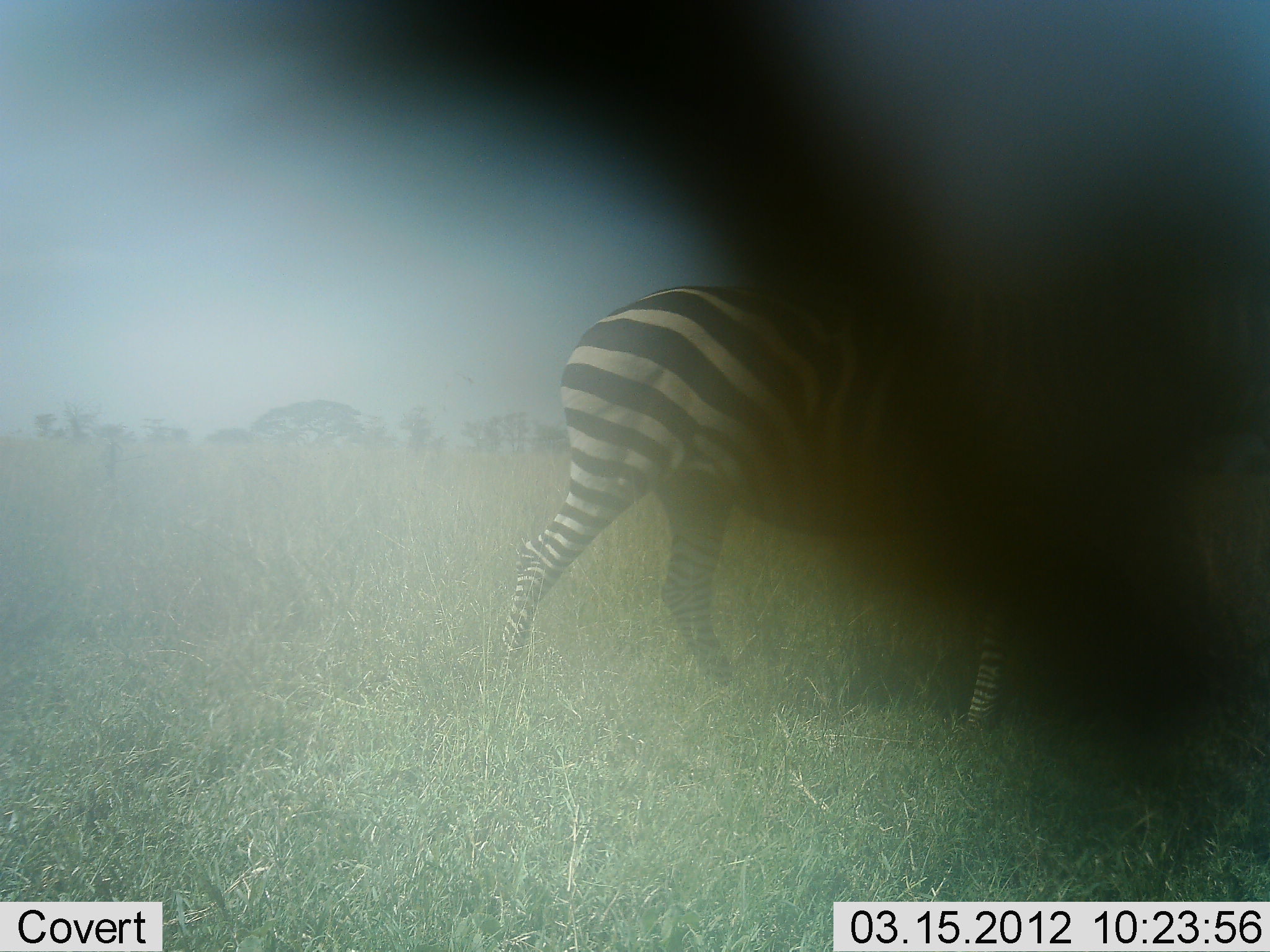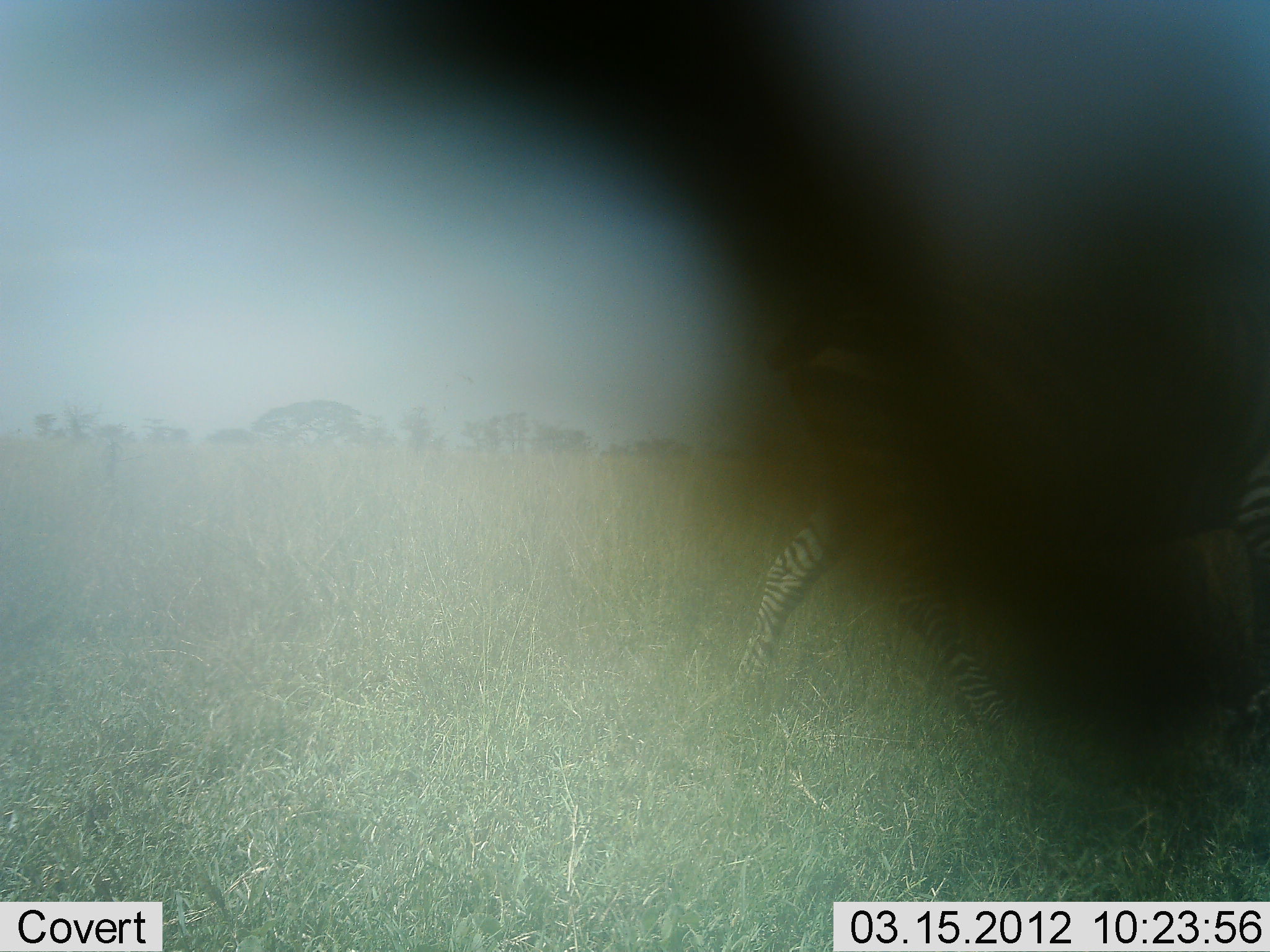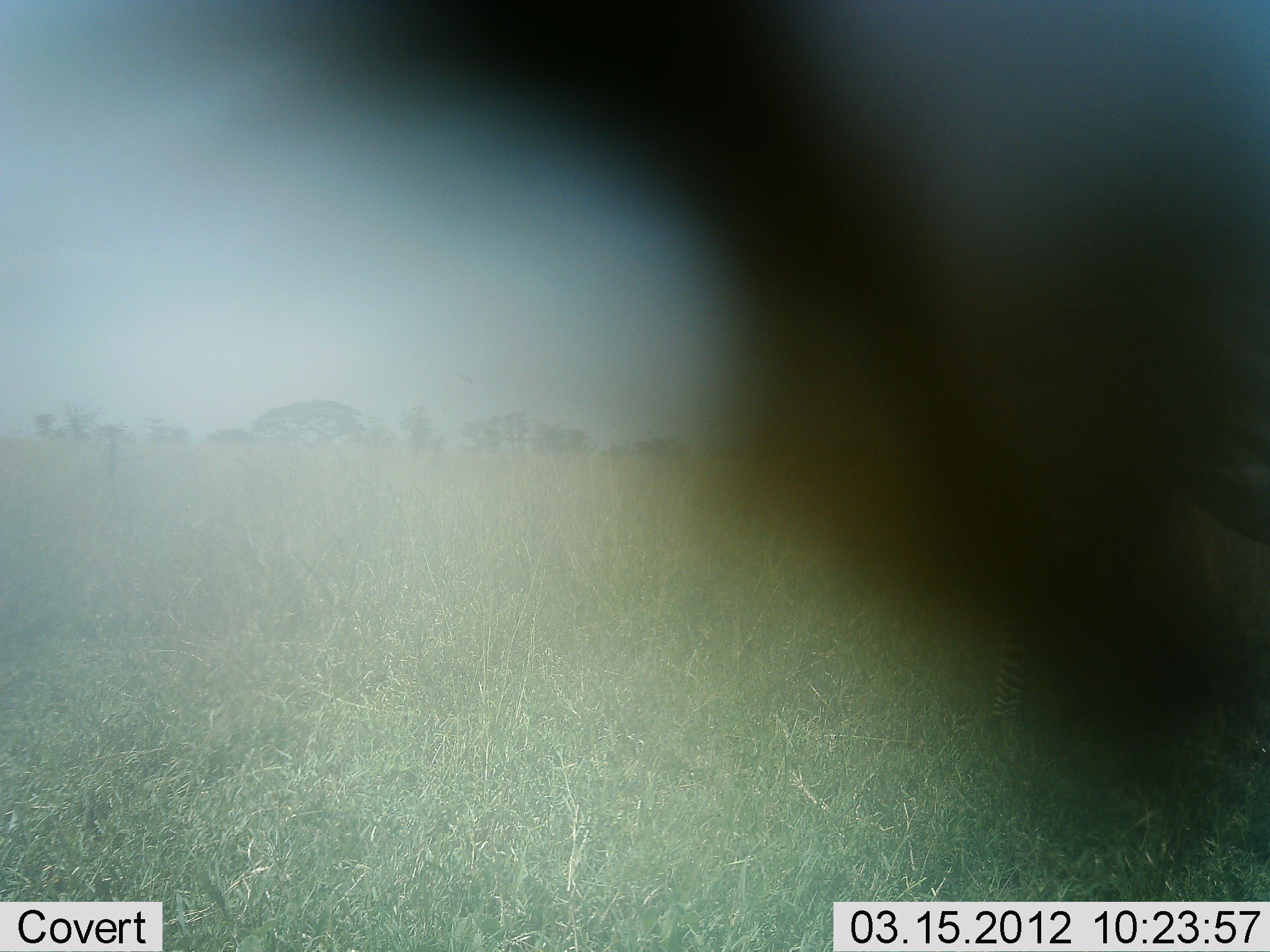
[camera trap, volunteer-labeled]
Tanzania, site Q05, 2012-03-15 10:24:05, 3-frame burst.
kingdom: Animalia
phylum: Chordata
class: Mammalia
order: Perissodactyla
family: Equidae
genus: Equus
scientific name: Equus quagga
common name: plains zebra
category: zebra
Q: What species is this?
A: Zebra (plains zebra) (Equus quagga).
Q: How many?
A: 1.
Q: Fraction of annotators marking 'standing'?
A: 16%.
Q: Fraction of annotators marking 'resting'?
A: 0%.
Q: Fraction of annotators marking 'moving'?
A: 88%.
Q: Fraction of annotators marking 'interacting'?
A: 0%.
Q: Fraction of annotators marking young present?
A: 0%.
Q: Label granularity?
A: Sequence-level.